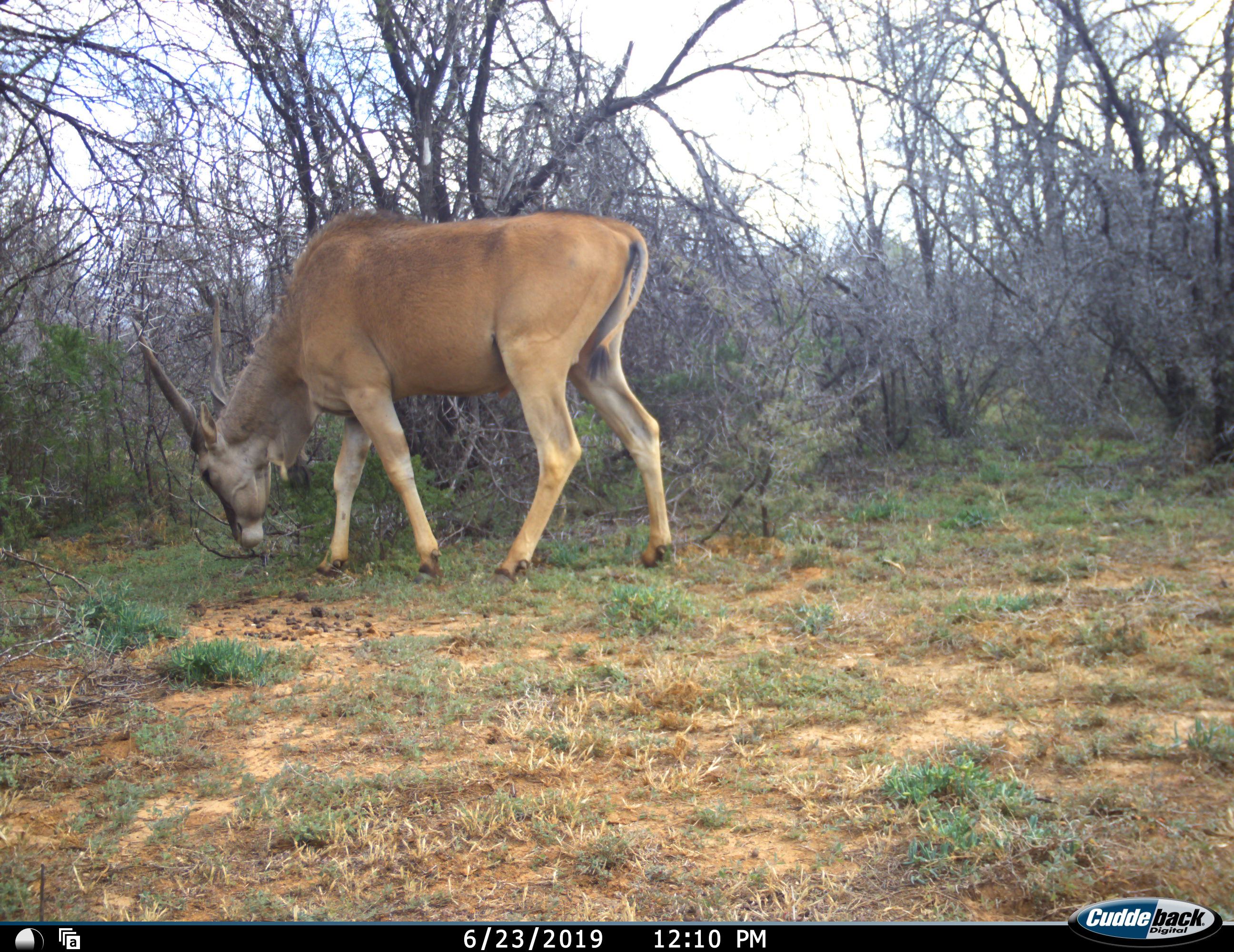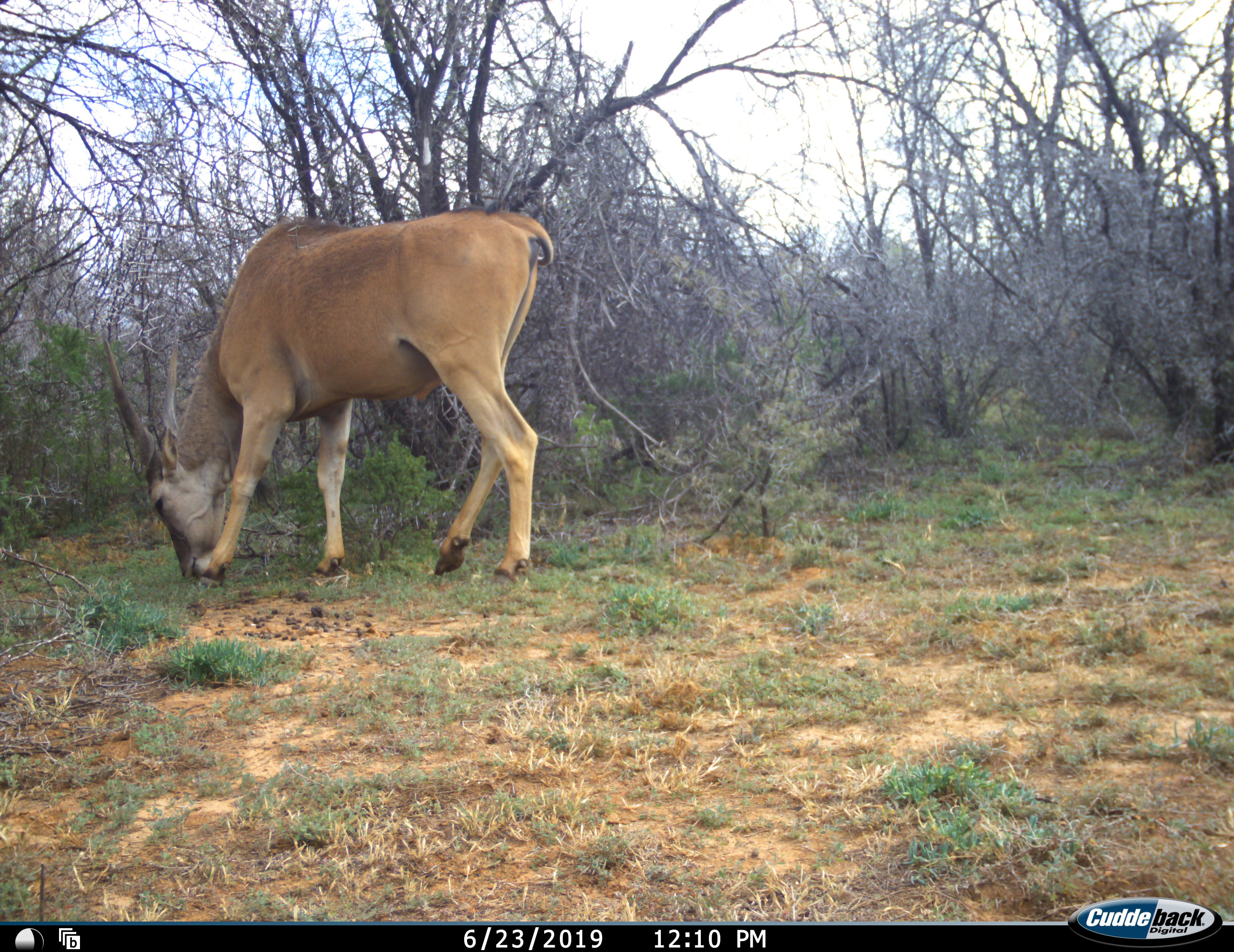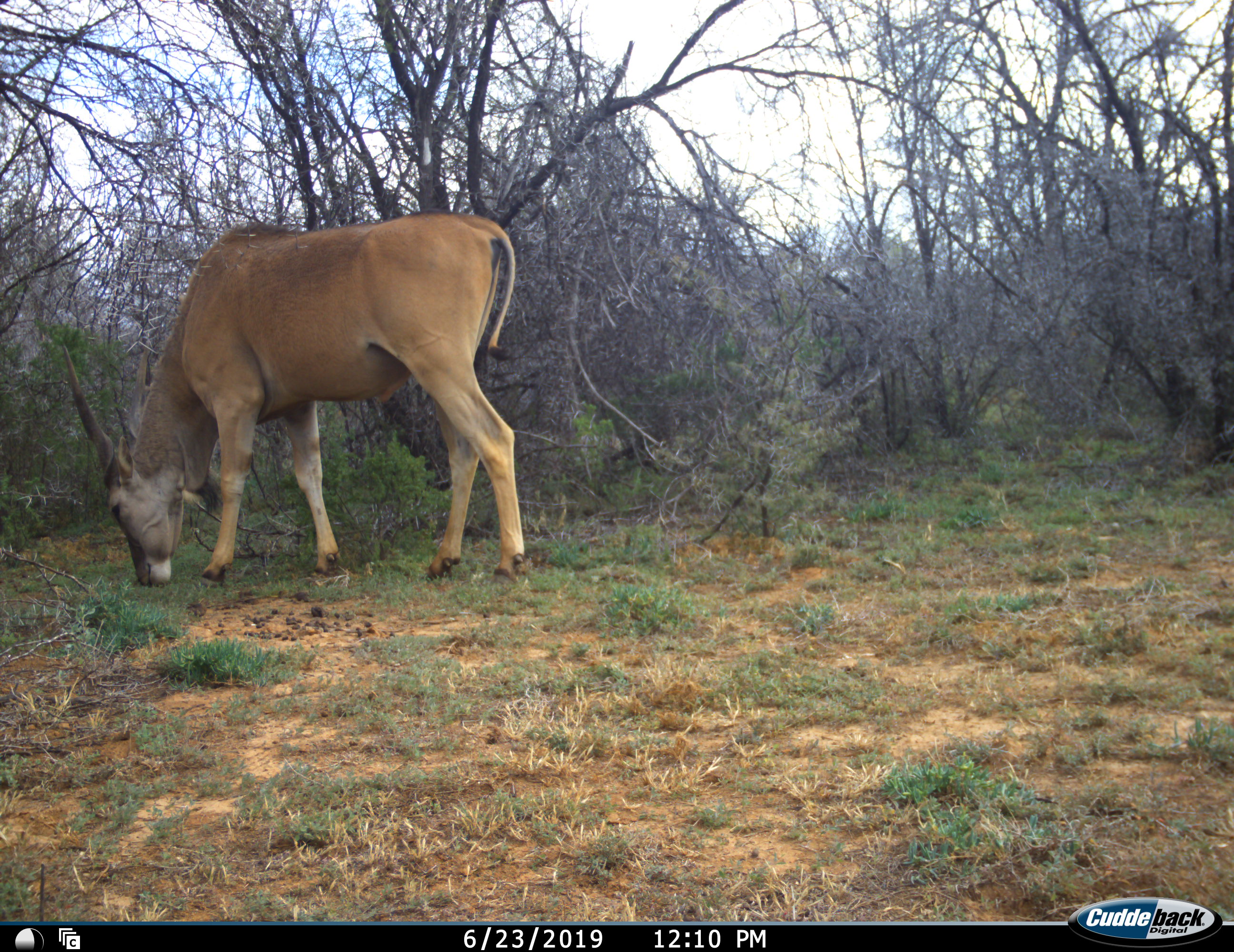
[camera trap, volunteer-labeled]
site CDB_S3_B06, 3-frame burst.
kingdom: Animalia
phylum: Chordata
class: Mammalia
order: Artiodactyla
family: Bovidae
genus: Tragelaphus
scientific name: Tragelaphus oryx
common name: eland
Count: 1.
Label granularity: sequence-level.